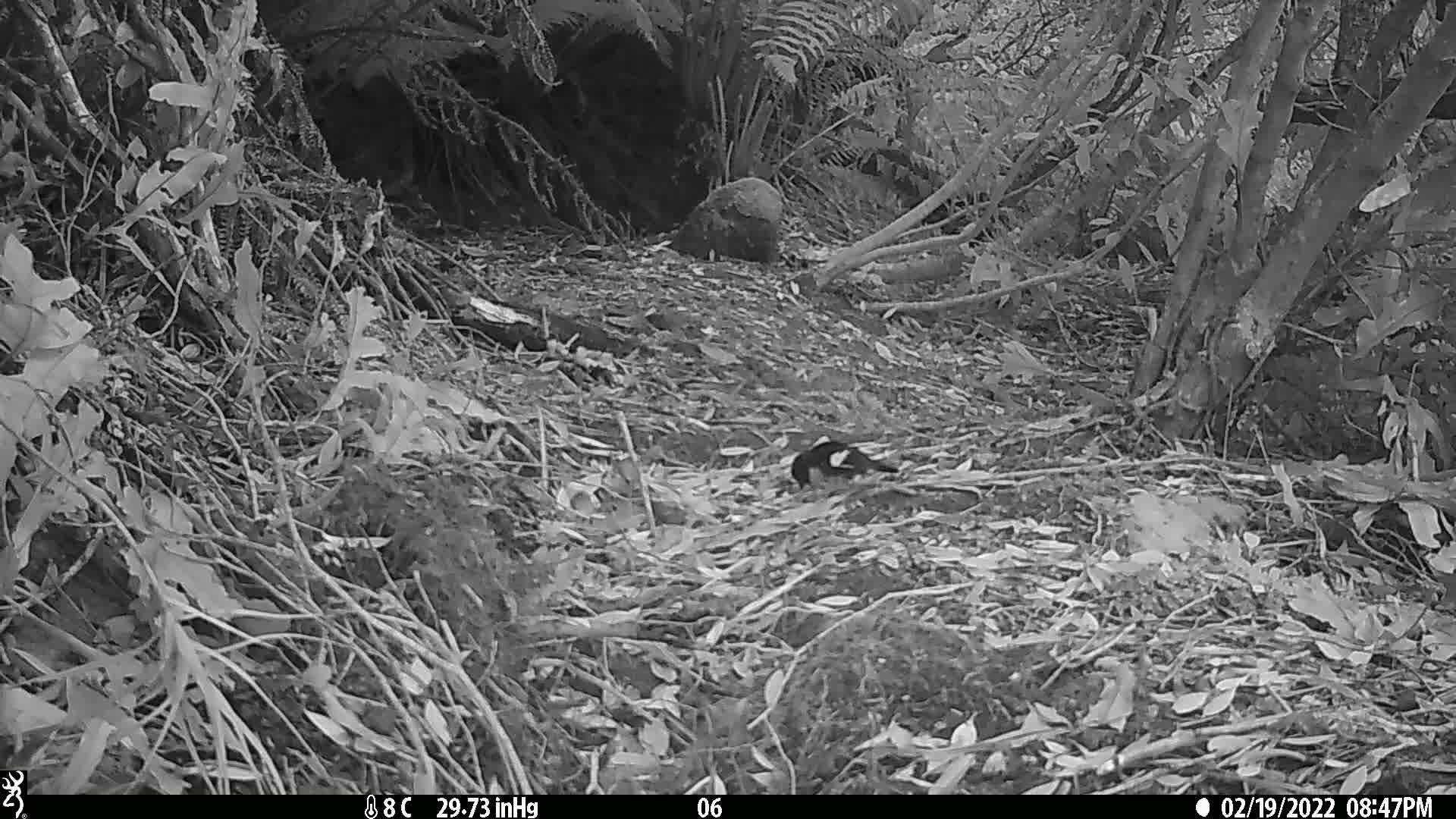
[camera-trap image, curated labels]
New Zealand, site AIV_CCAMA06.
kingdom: Animalia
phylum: Chordata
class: Aves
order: Passeriformes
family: Petroicidae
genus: Petroica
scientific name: Petroica macrocephala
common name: tomtit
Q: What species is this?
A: Tomtit (Petroica macrocephala).